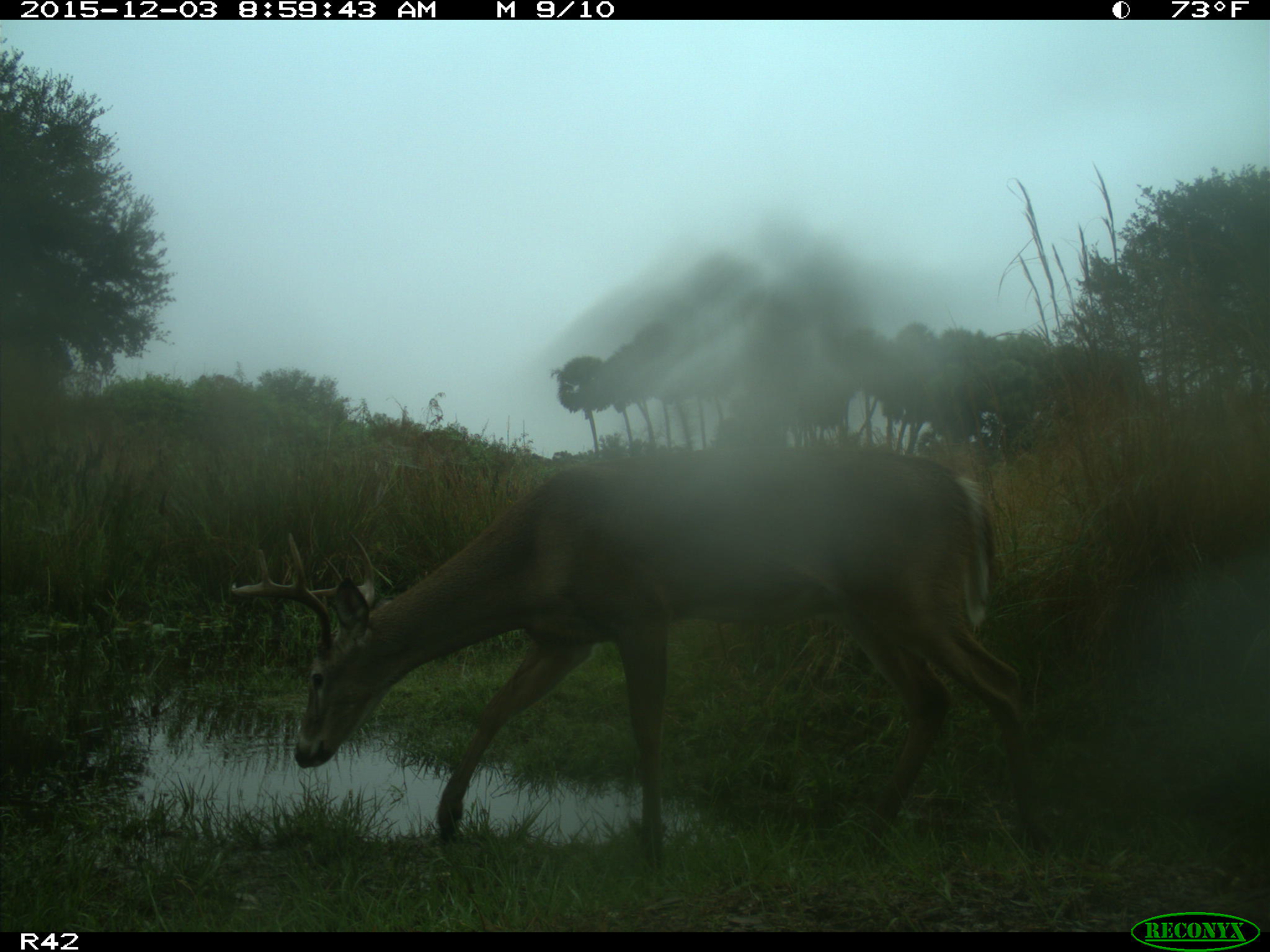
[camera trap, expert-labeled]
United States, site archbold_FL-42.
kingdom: Animalia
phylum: Chordata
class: Mammalia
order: Artiodactyla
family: Cervidae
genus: Odocoileus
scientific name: Odocoileus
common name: deer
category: unidentified deer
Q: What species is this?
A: Unidentified deer (deer) (Odocoileus).